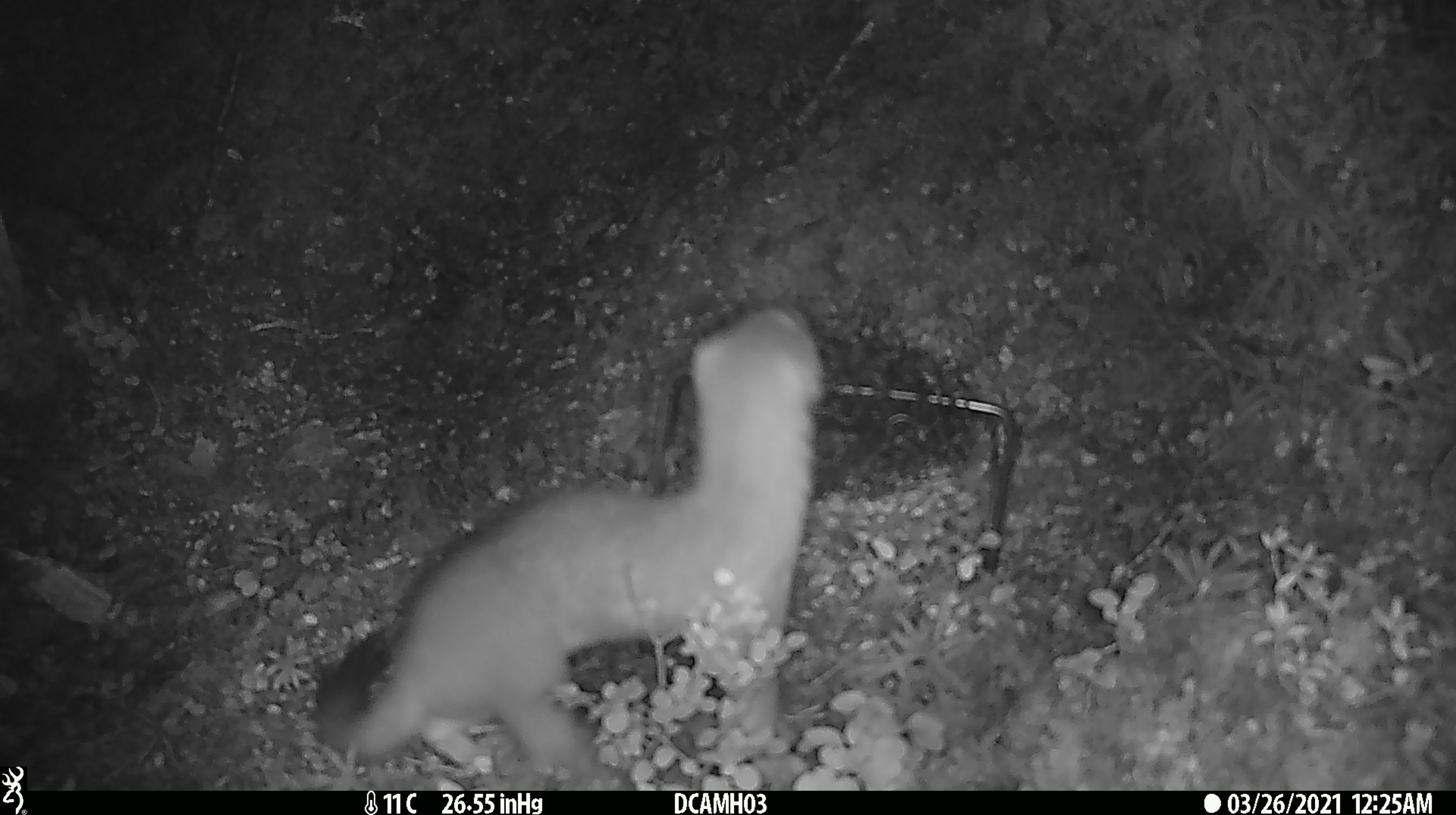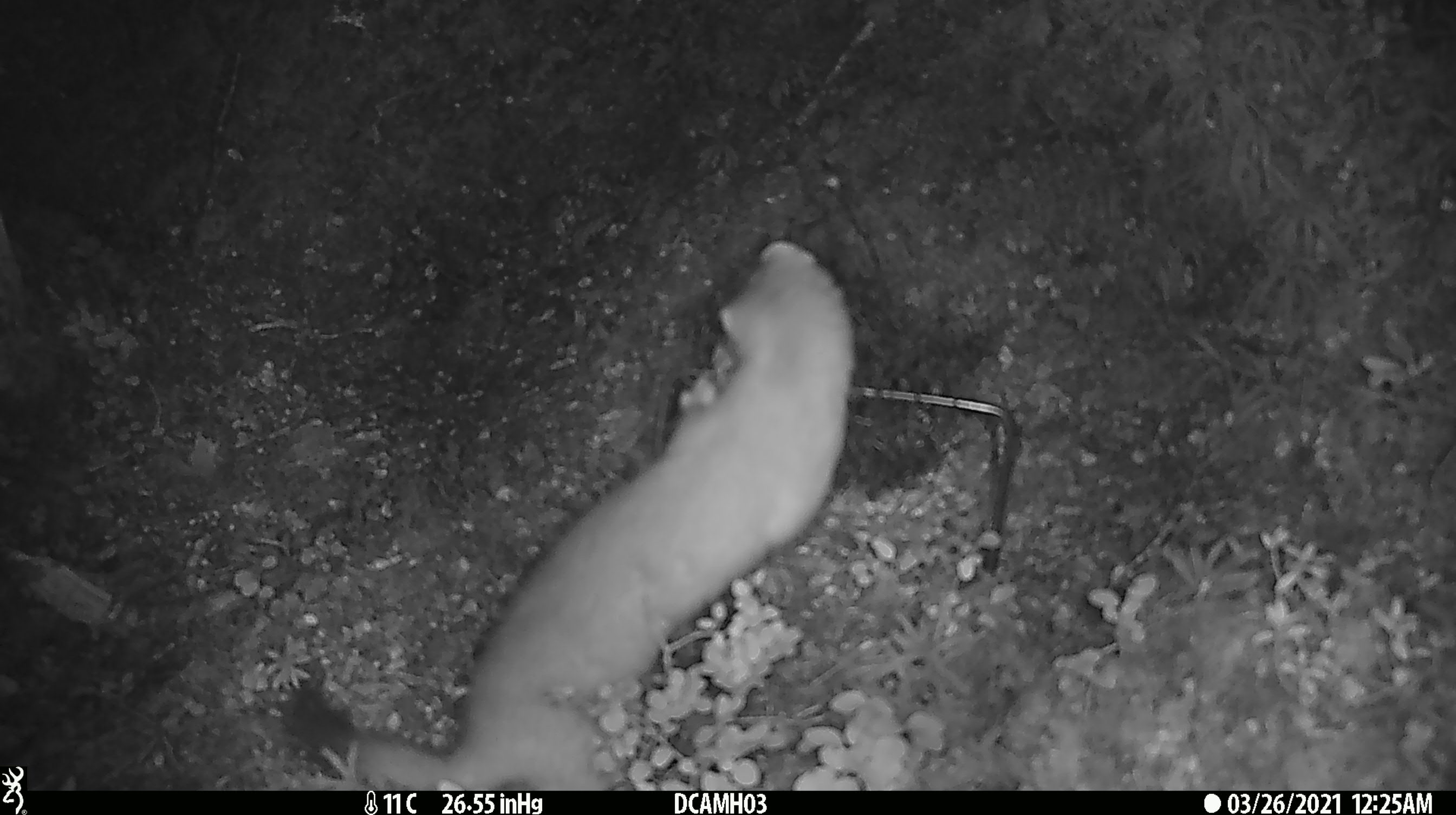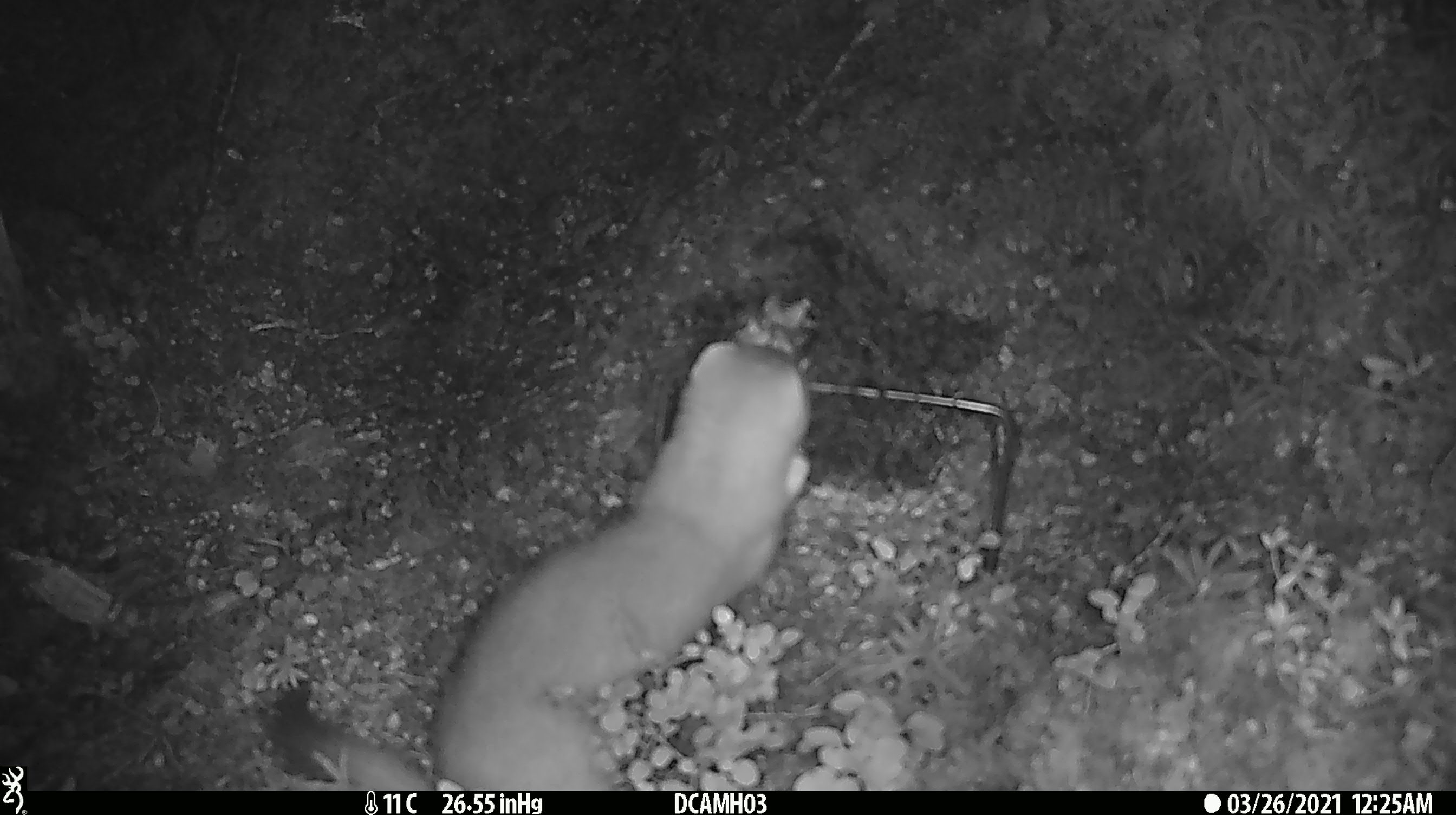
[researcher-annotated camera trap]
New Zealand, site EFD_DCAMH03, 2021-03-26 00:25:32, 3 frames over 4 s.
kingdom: Animalia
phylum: Chordata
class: Mammalia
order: Carnivora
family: Mustelidae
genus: Mustela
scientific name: Mustela erminea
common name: stoat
Stoat (Mustela erminea).